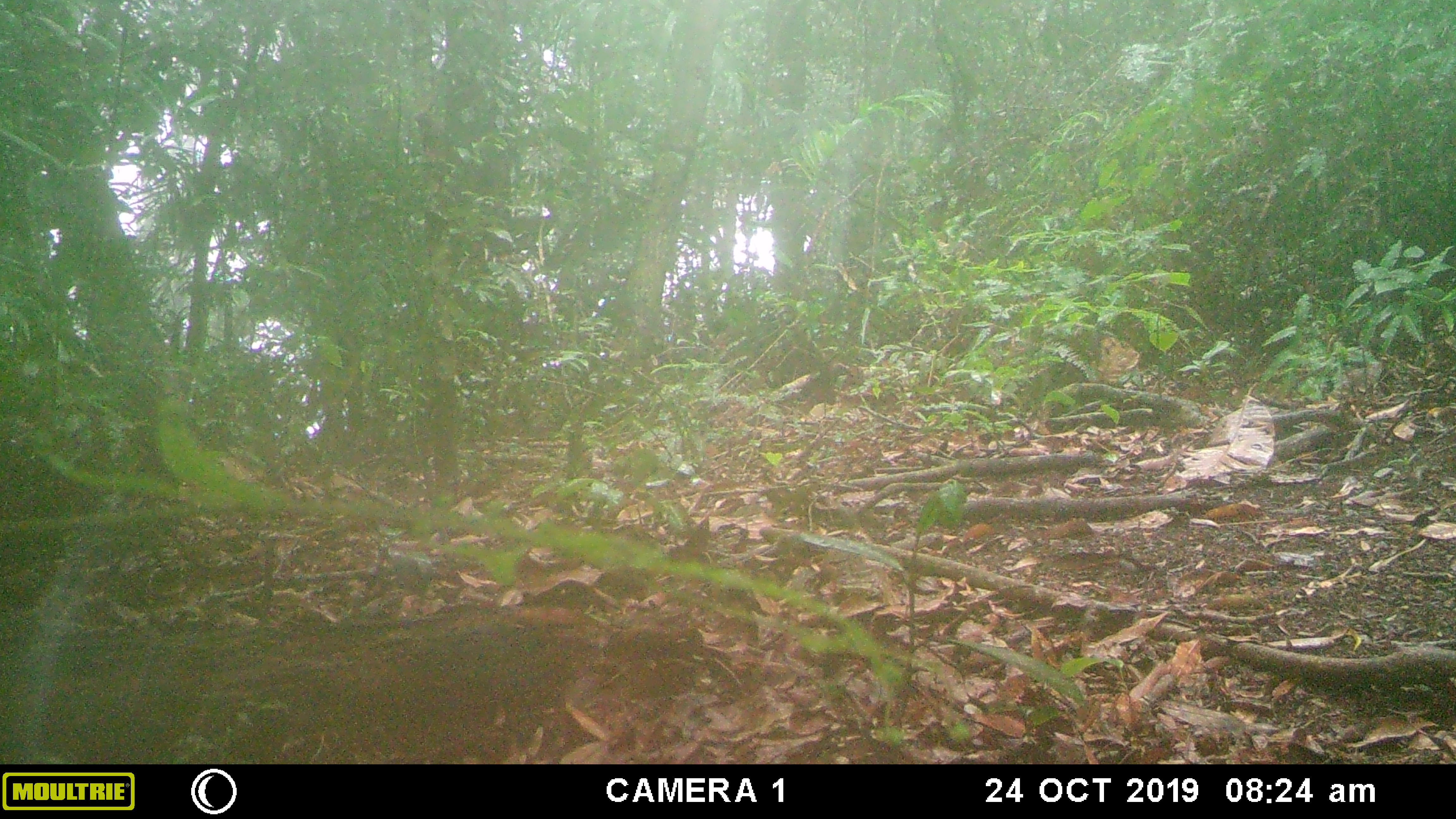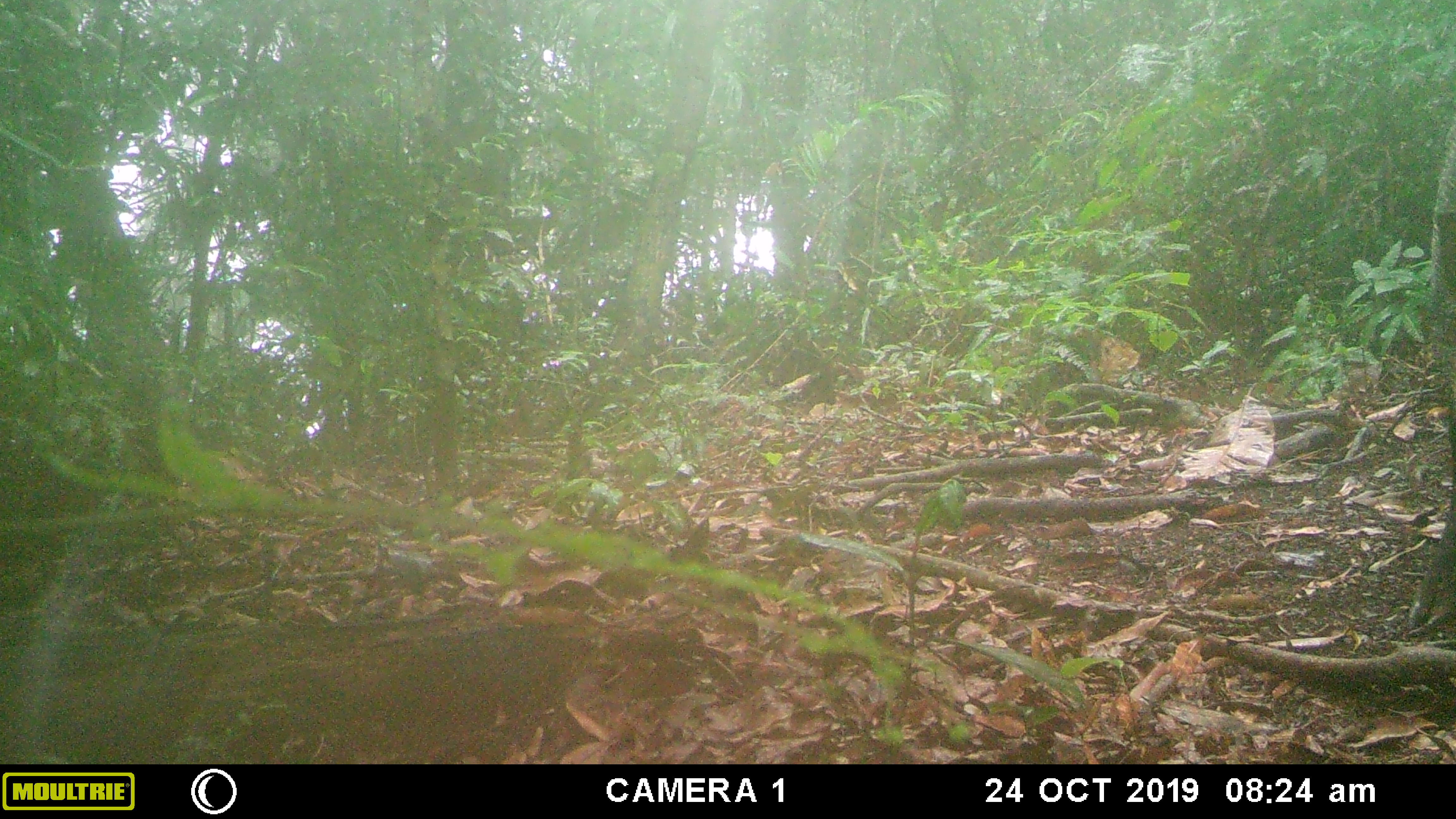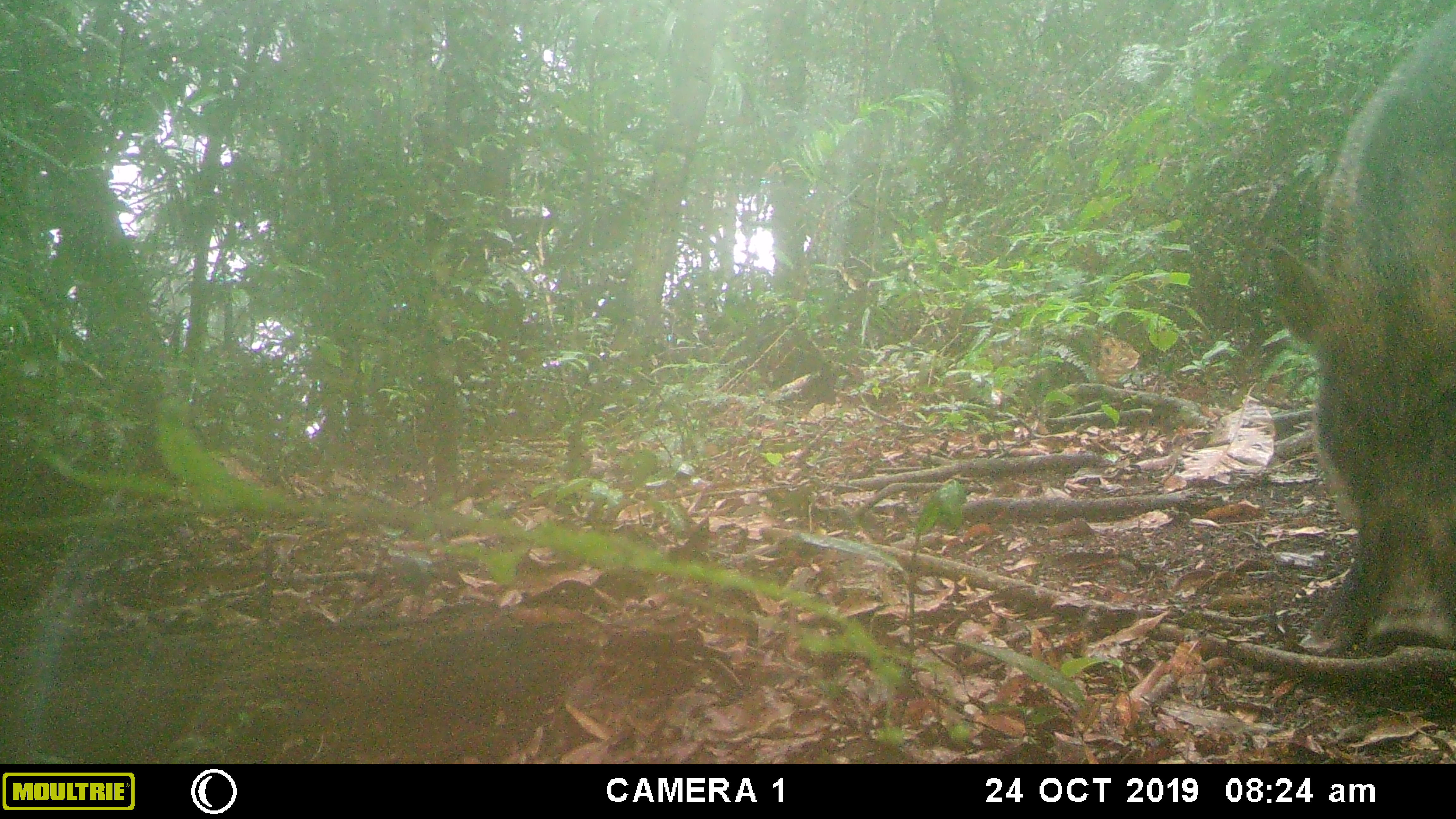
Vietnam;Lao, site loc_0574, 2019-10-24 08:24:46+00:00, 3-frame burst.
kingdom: Animalia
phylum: Chordata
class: Mammalia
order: Artiodactyla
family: Suidae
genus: Sus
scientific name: Sus scrofa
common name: eurasian wild pig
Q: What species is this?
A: Eurasian wild pig (Sus scrofa).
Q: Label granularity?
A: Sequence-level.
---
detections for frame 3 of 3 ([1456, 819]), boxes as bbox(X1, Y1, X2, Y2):
eurasian wild pig: bbox(1265, 4, 1456, 654)